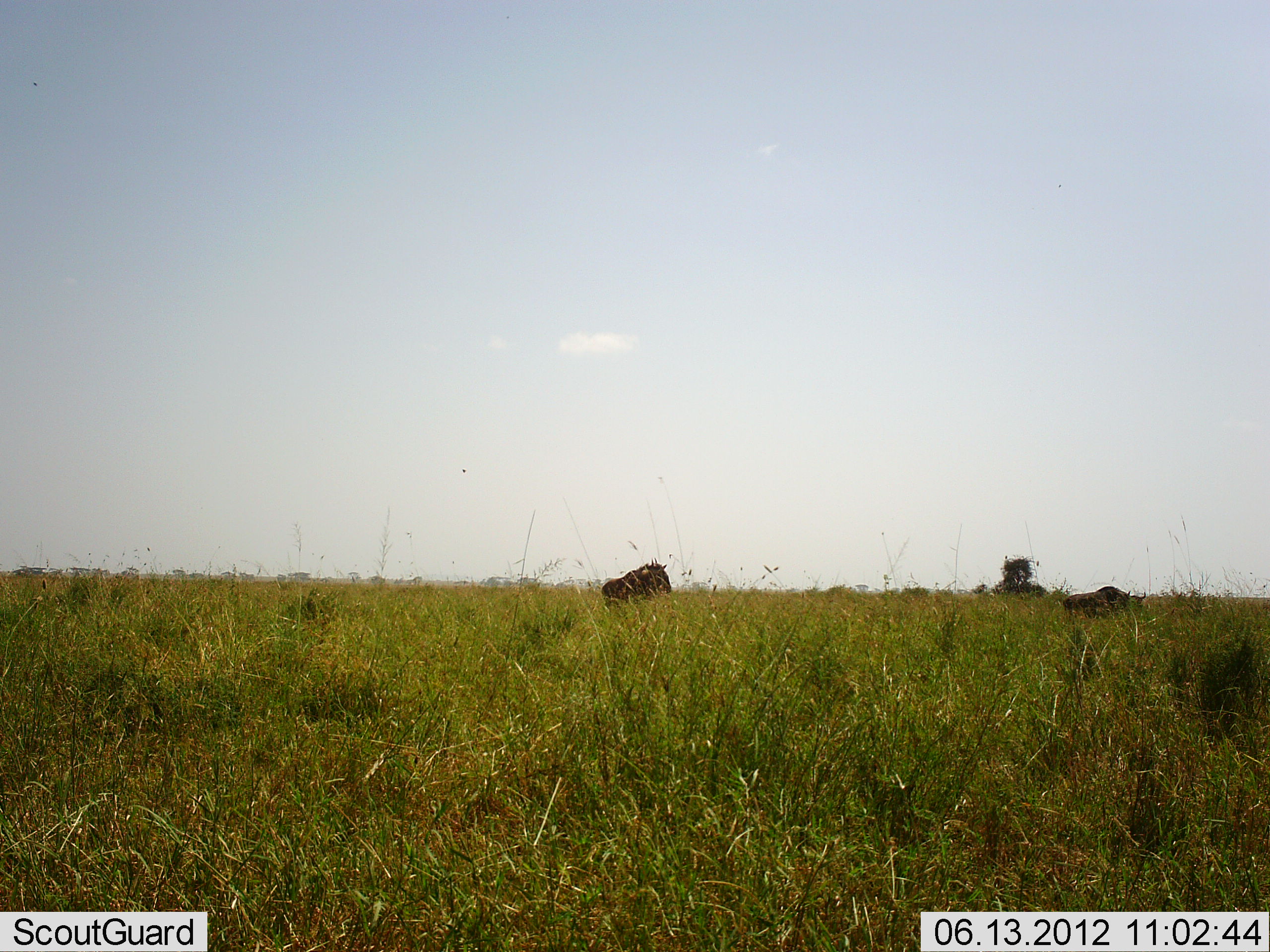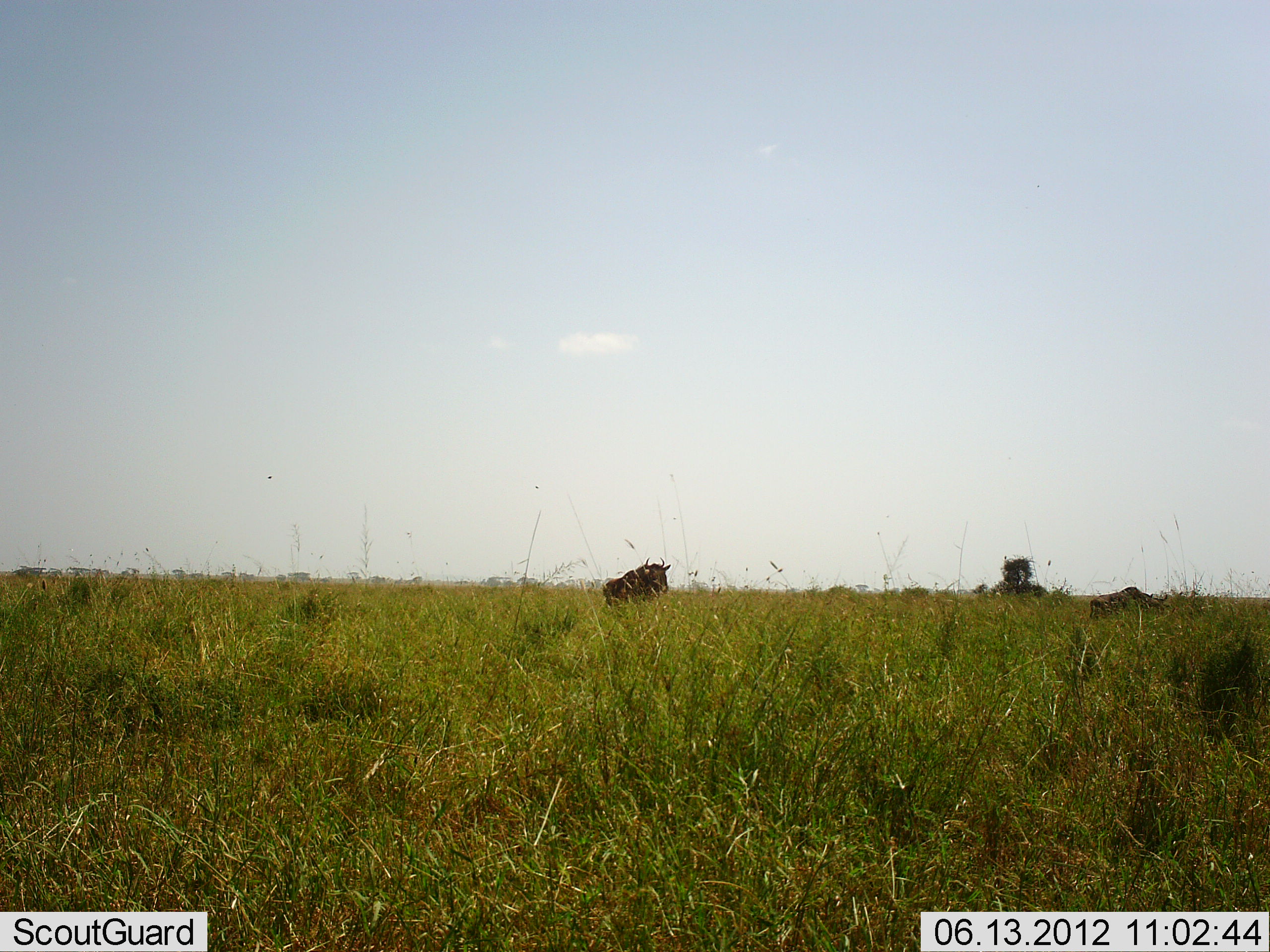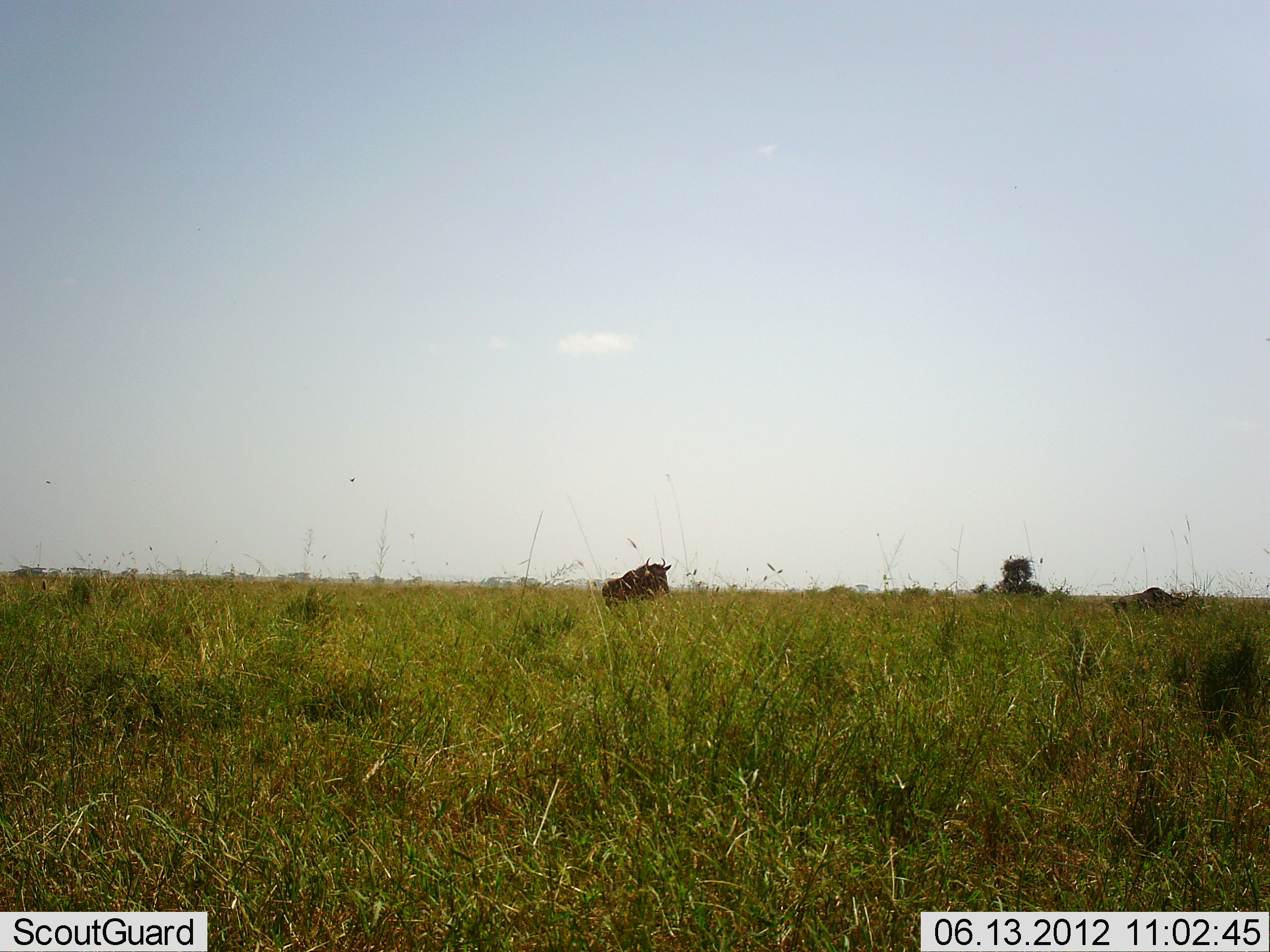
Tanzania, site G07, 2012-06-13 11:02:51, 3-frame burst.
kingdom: Animalia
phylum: Chordata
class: Mammalia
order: Artiodactyla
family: Bovidae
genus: Connochaetes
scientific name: Connochaetes taurinus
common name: blue wildebeest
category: wildebeest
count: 2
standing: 80%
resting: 0%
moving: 80%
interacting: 0%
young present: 0%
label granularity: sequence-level